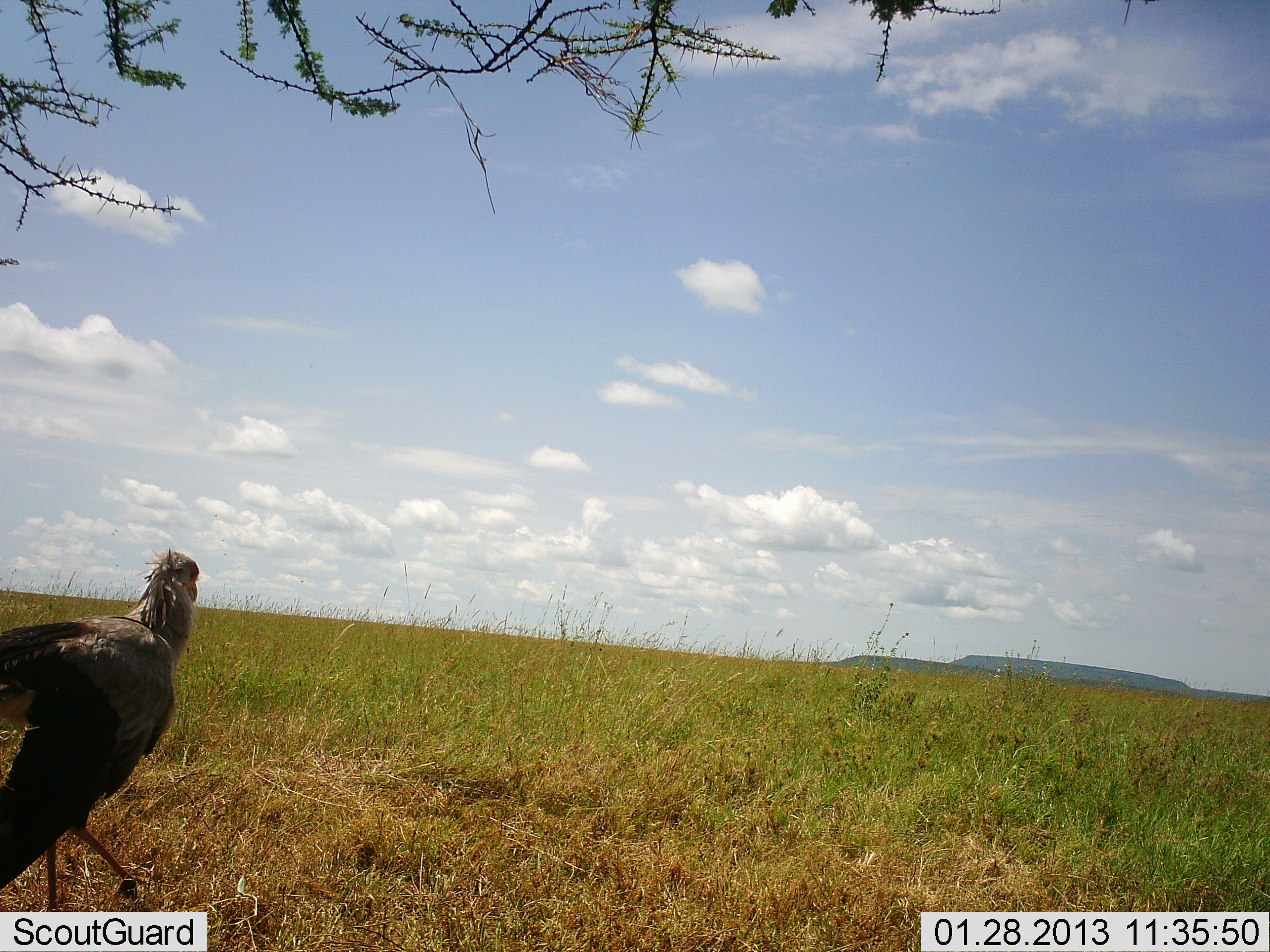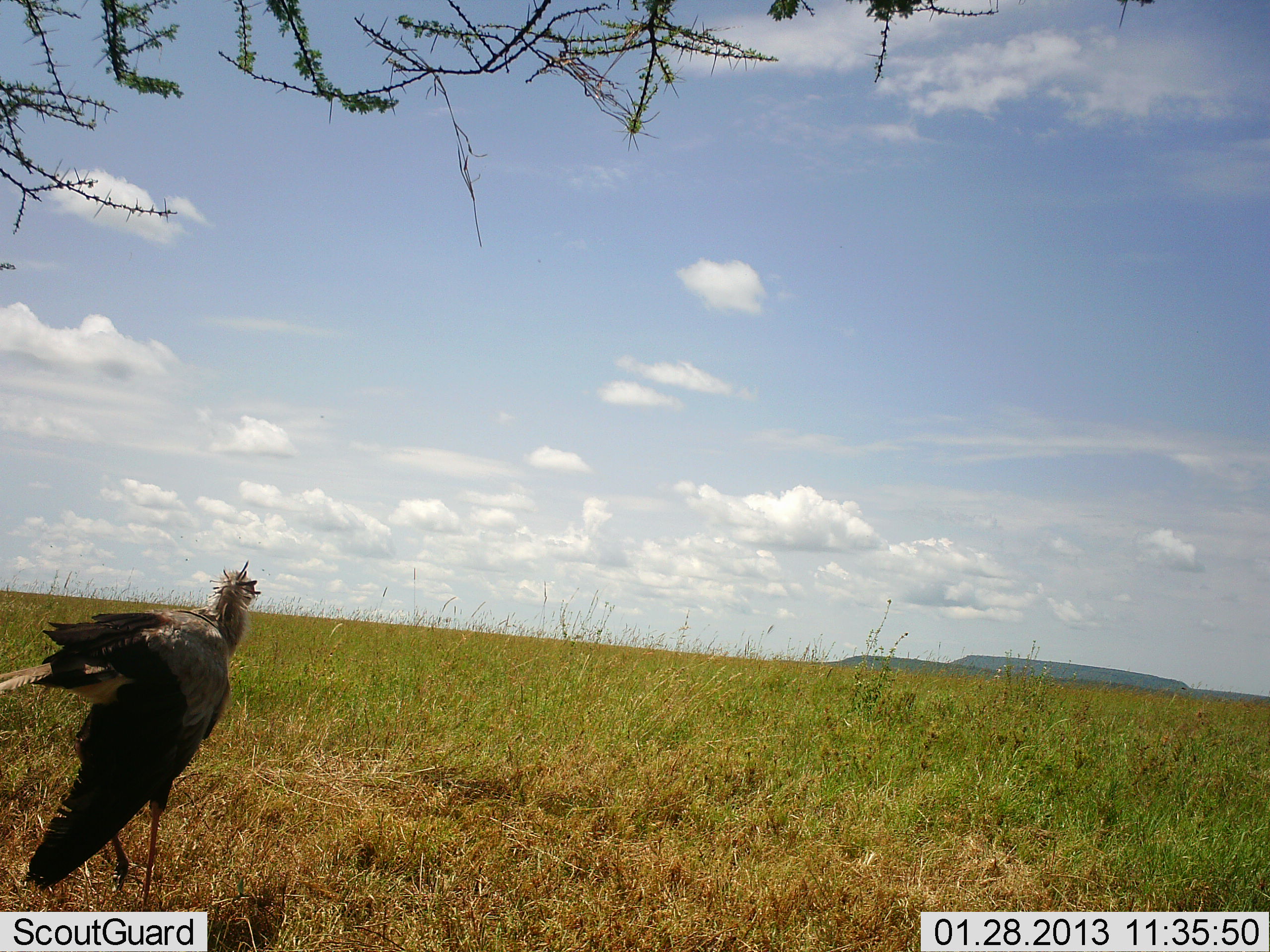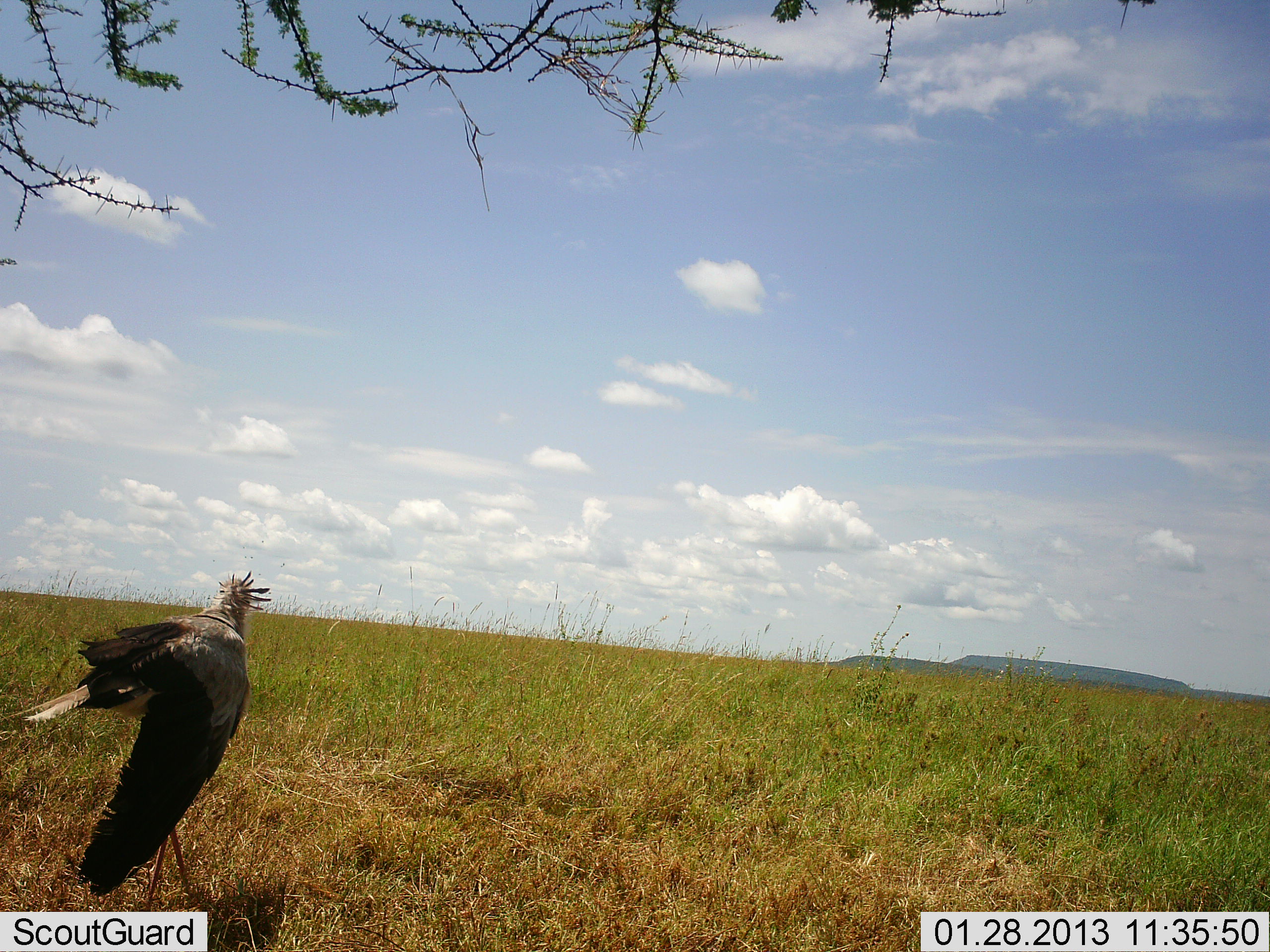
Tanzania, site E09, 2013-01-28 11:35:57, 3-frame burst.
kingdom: Animalia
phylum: Chordata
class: Aves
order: Accipitriformes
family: Sagittariidae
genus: Sagittarius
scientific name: Sagittarius serpentarius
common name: secretary bird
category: secretarybird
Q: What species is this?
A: Secretarybird (secretary bird) (Sagittarius serpentarius).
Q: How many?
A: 1.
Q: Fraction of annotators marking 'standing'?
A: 21%.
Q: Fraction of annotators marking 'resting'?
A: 0%.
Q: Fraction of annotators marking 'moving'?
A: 86%.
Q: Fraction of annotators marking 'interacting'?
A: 0%.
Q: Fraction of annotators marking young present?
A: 0%.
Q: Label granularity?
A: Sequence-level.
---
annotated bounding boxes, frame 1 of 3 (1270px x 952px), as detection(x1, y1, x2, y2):
animal: detection(0, 547, 201, 912)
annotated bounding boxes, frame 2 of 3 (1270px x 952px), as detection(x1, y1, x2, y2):
animal: detection(0, 559, 262, 912)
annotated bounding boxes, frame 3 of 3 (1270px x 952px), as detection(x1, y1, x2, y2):
animal: detection(0, 568, 276, 913)